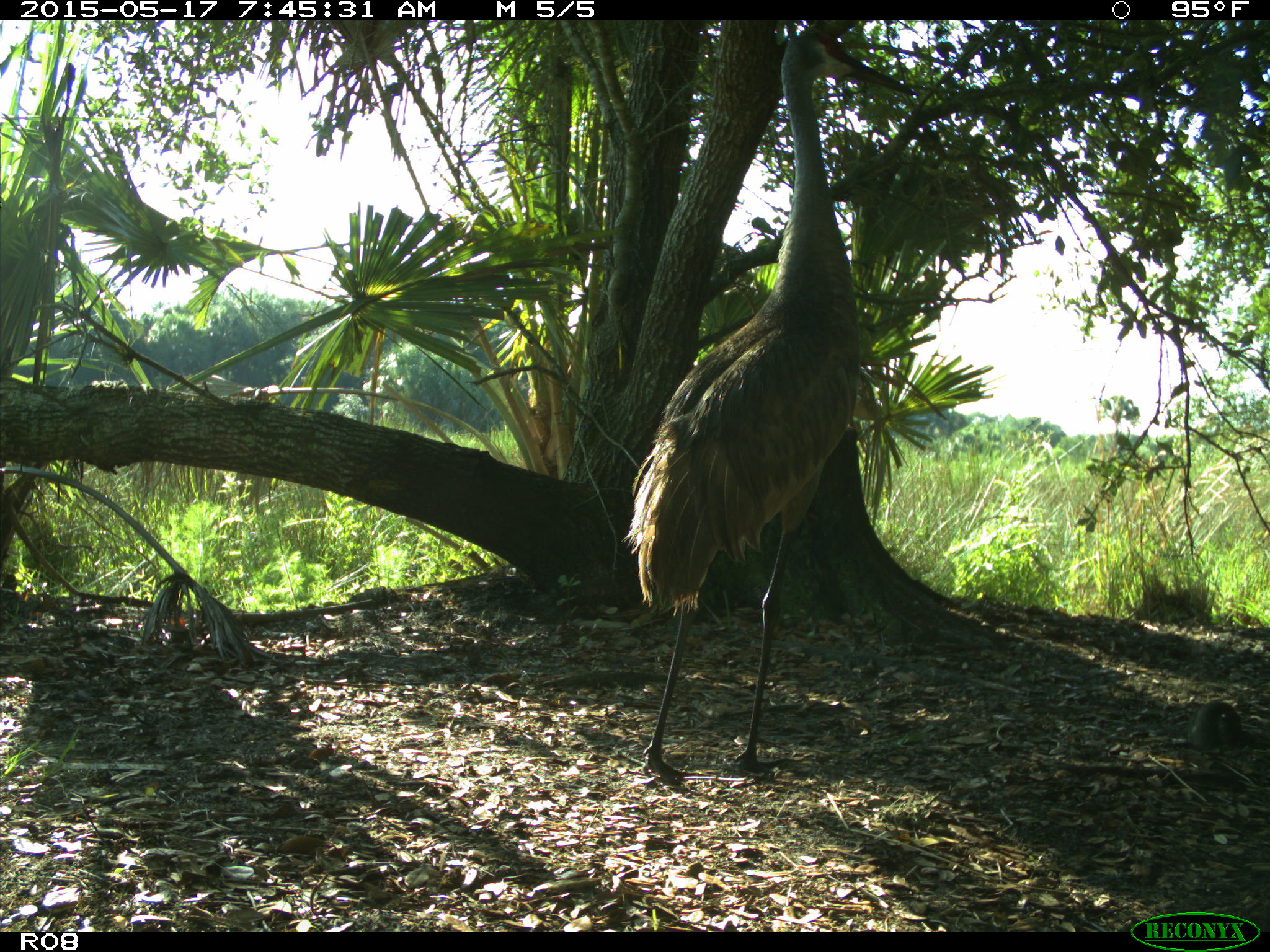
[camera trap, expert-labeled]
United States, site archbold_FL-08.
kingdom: Animalia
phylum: Chordata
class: Aves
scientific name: Aves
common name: birds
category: unidentified bird